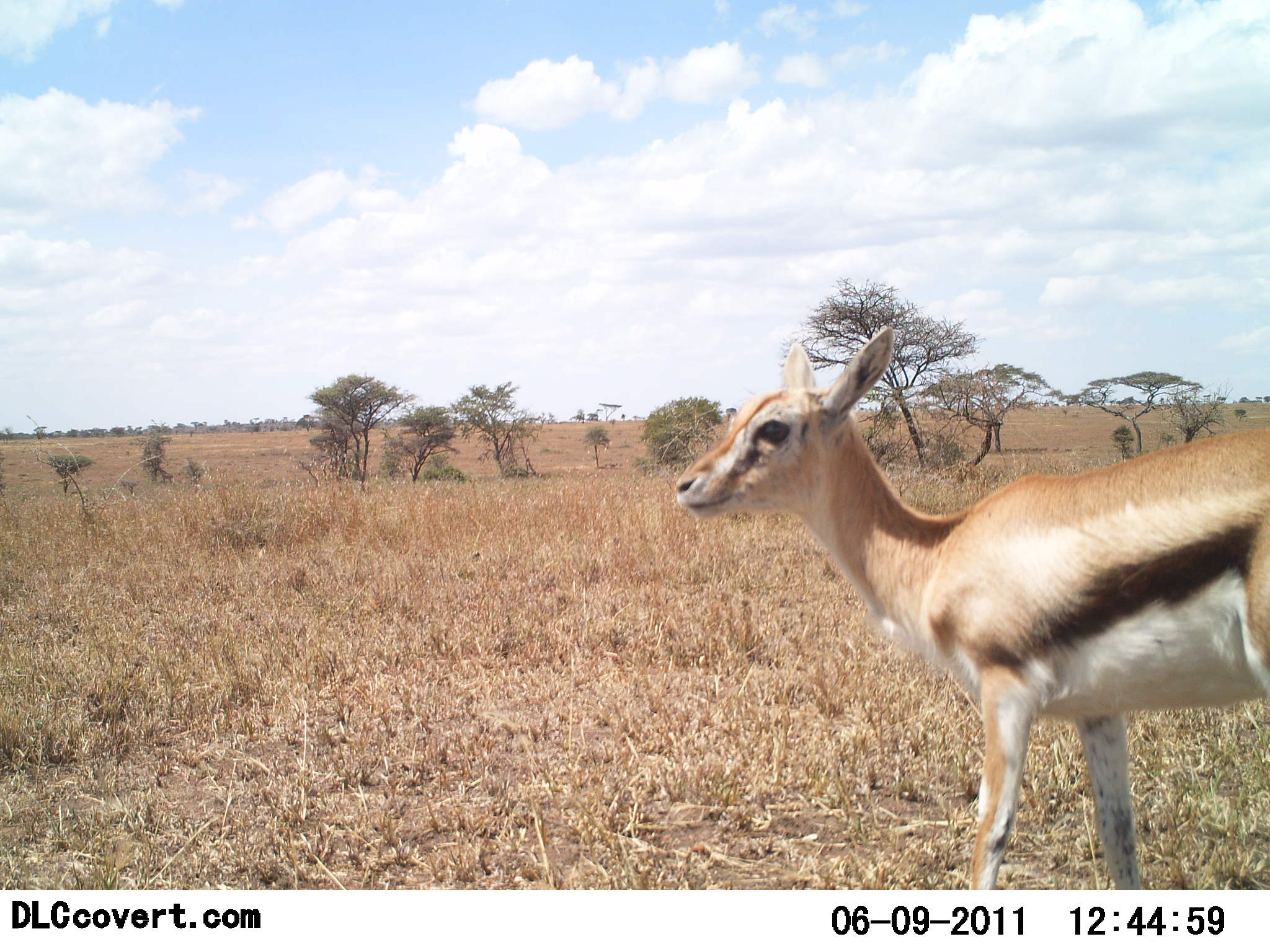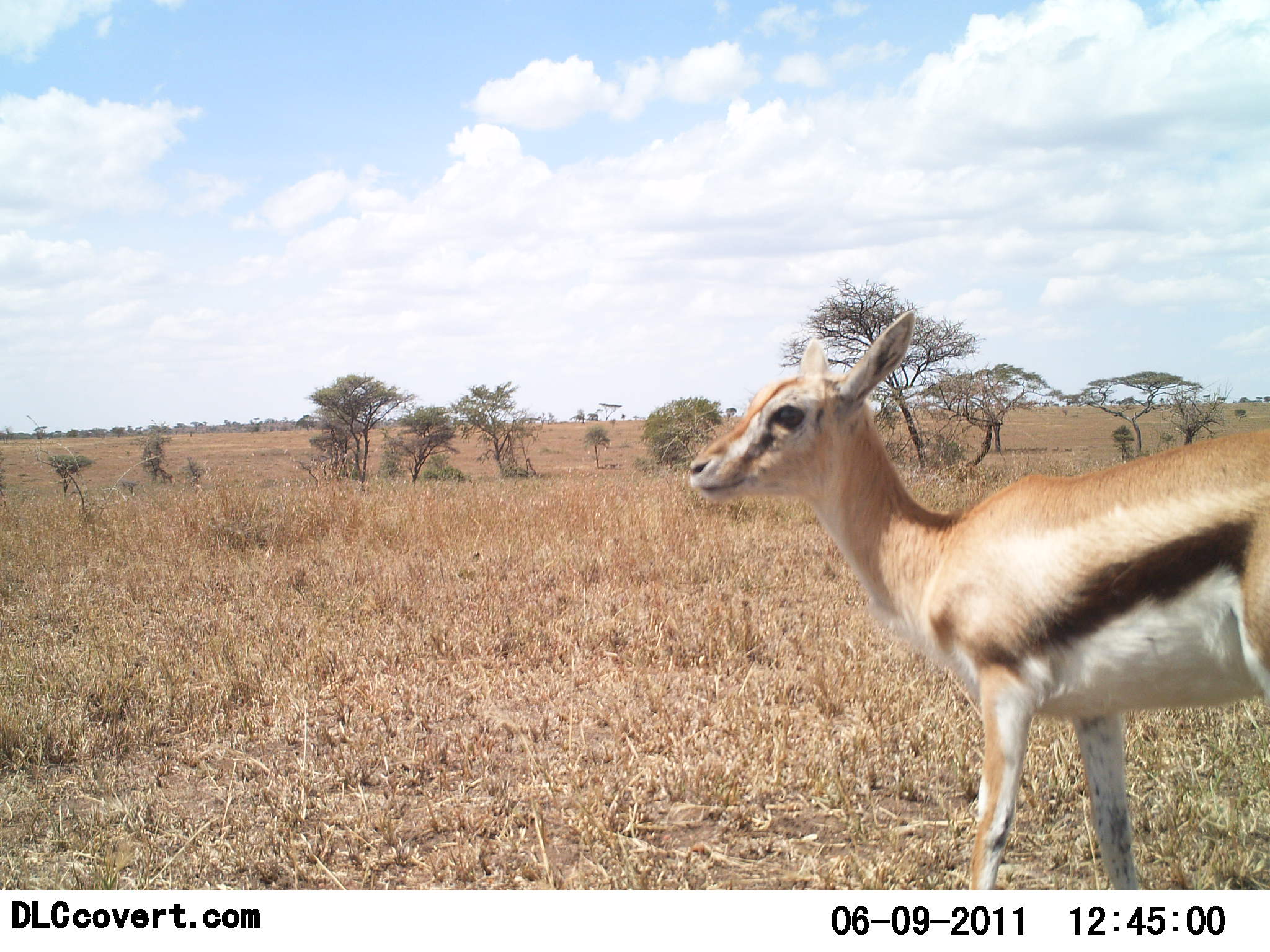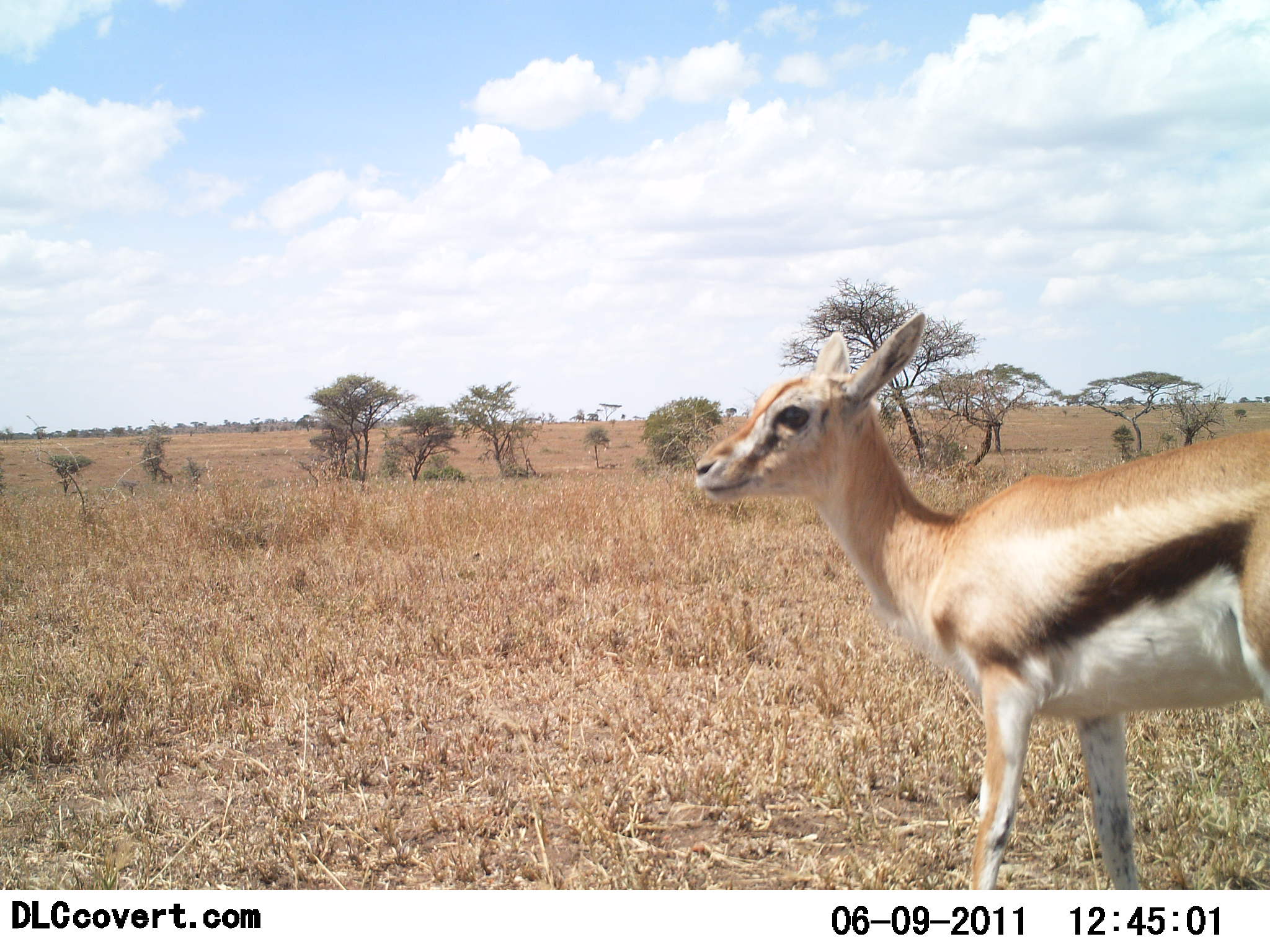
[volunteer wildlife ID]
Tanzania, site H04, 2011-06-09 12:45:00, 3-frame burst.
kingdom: Animalia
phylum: Chordata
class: Mammalia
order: Artiodactyla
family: Bovidae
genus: Eudorcas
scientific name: Eudorcas thomsonii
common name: thomson's gazelle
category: gazellethomsons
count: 1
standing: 92%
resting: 0%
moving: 8%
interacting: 0%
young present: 8%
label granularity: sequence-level